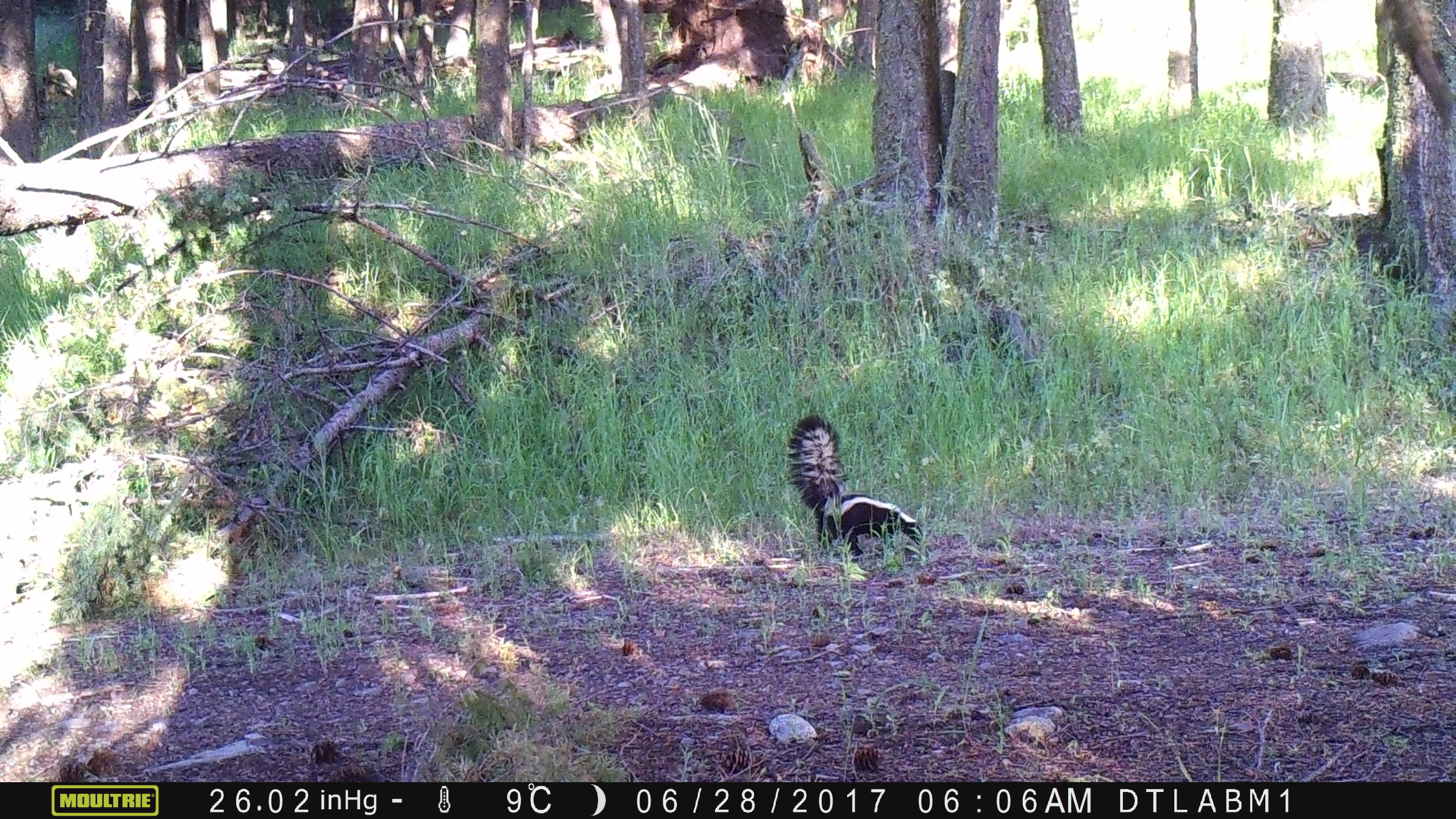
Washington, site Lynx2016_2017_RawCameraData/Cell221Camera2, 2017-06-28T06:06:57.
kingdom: Animalia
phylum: Chordata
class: Mammalia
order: Carnivora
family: Mephitidae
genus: Mephitis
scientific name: Mephitis mephitis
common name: striped skunk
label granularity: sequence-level